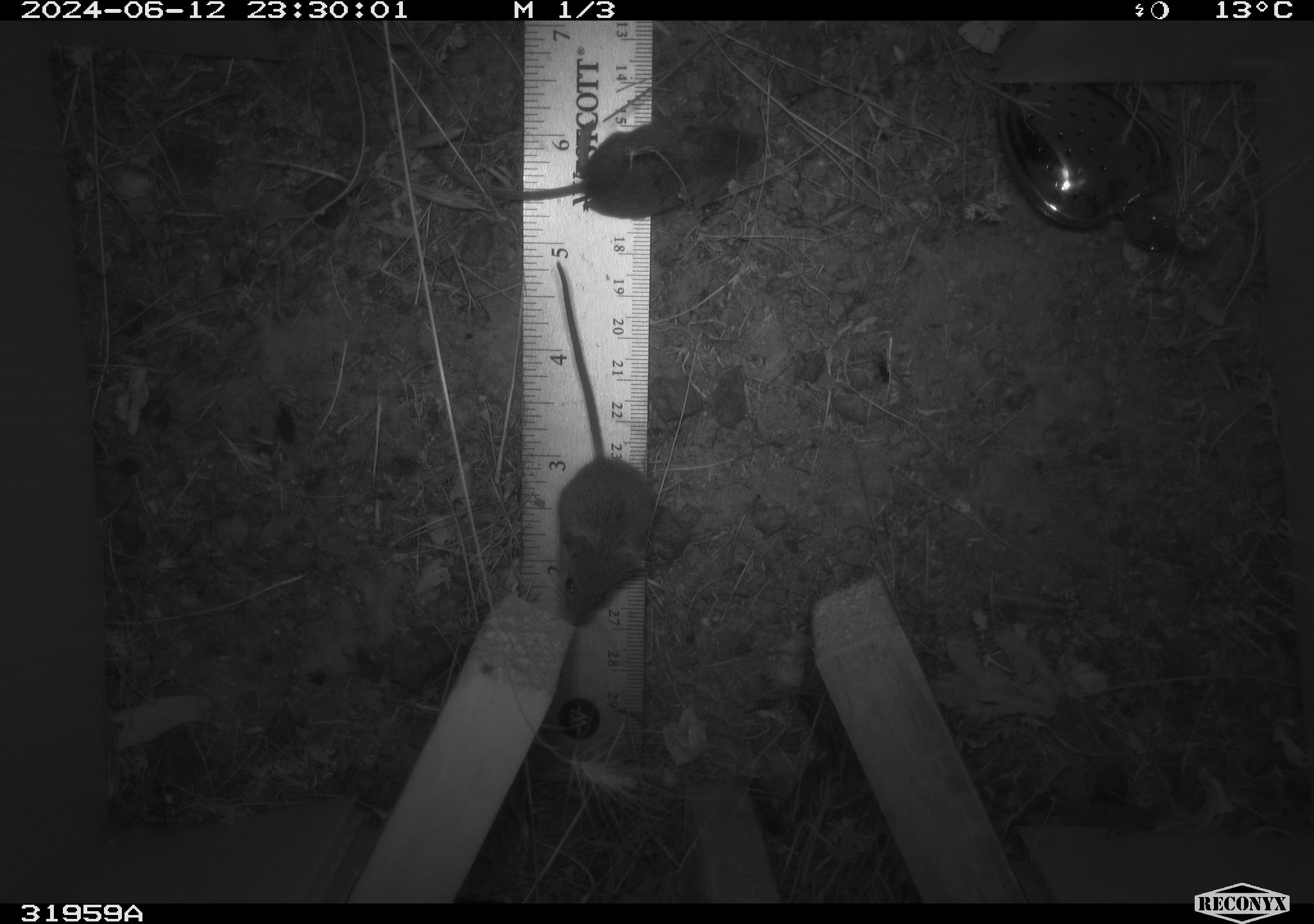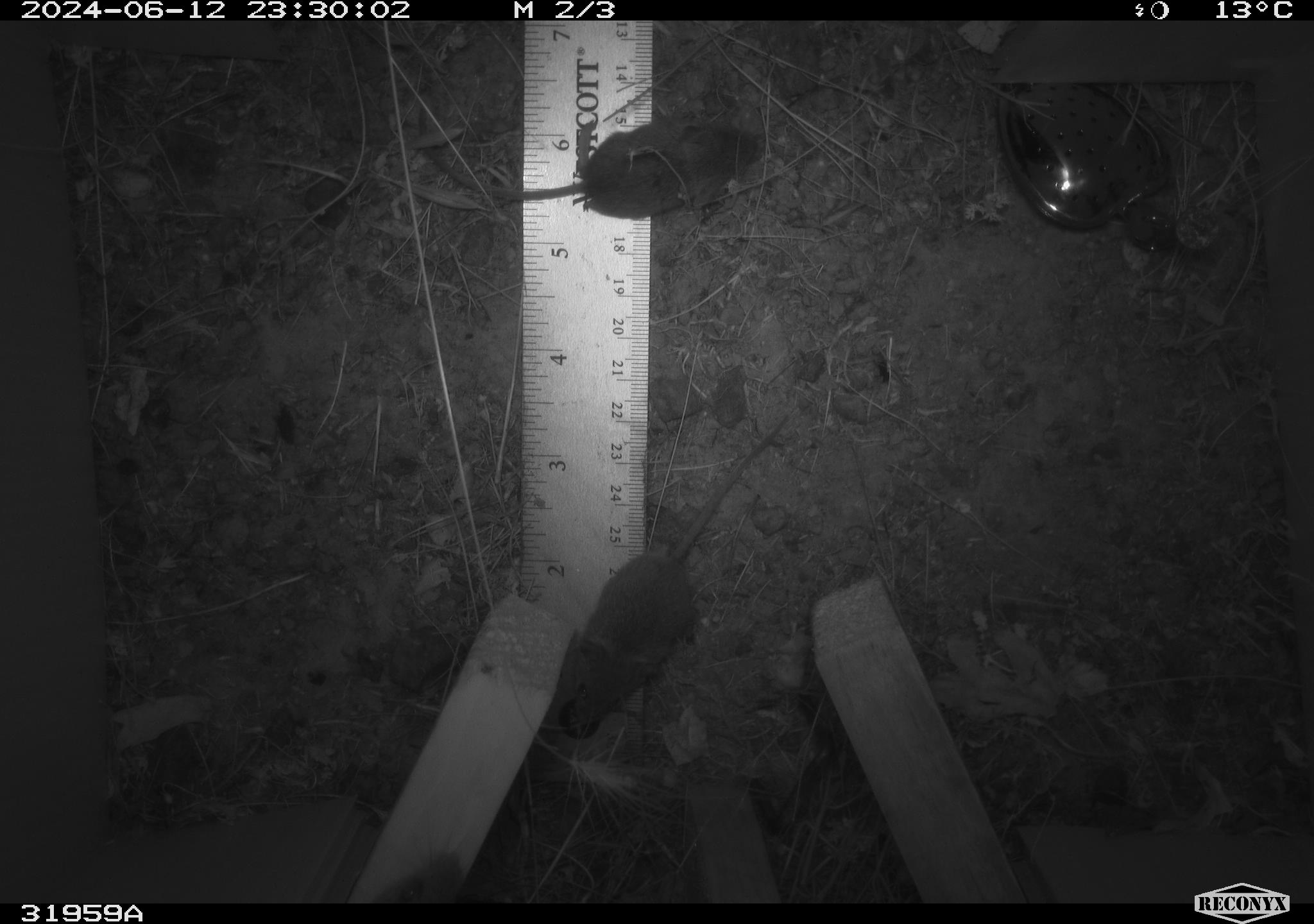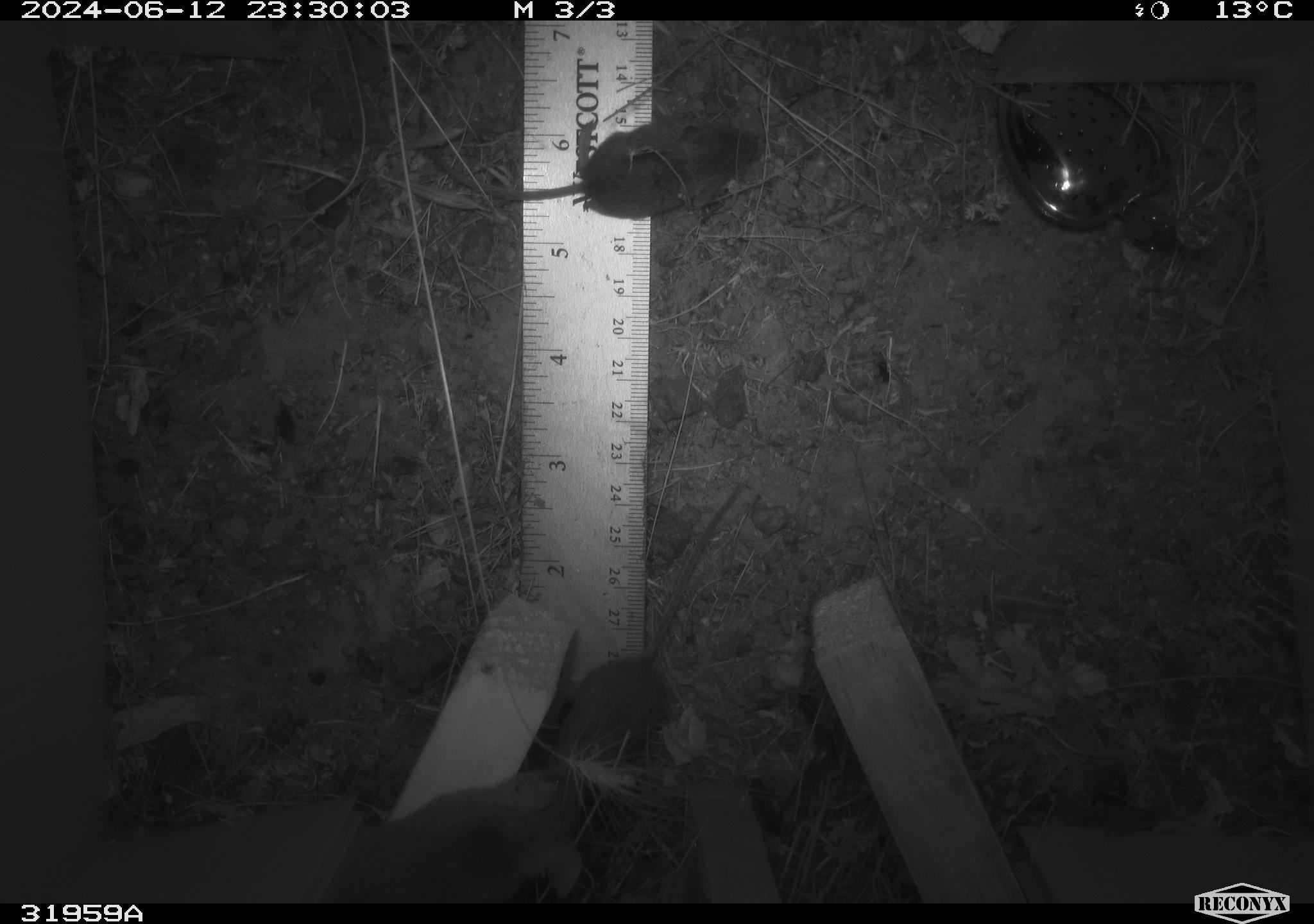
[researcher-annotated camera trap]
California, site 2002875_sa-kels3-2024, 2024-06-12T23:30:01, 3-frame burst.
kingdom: Animalia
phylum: Chordata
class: Mammalia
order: Rodentia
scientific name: Rodentia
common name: mouse species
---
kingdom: Animalia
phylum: Chordata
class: Mammalia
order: Rodentia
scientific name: Rodentia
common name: rodent